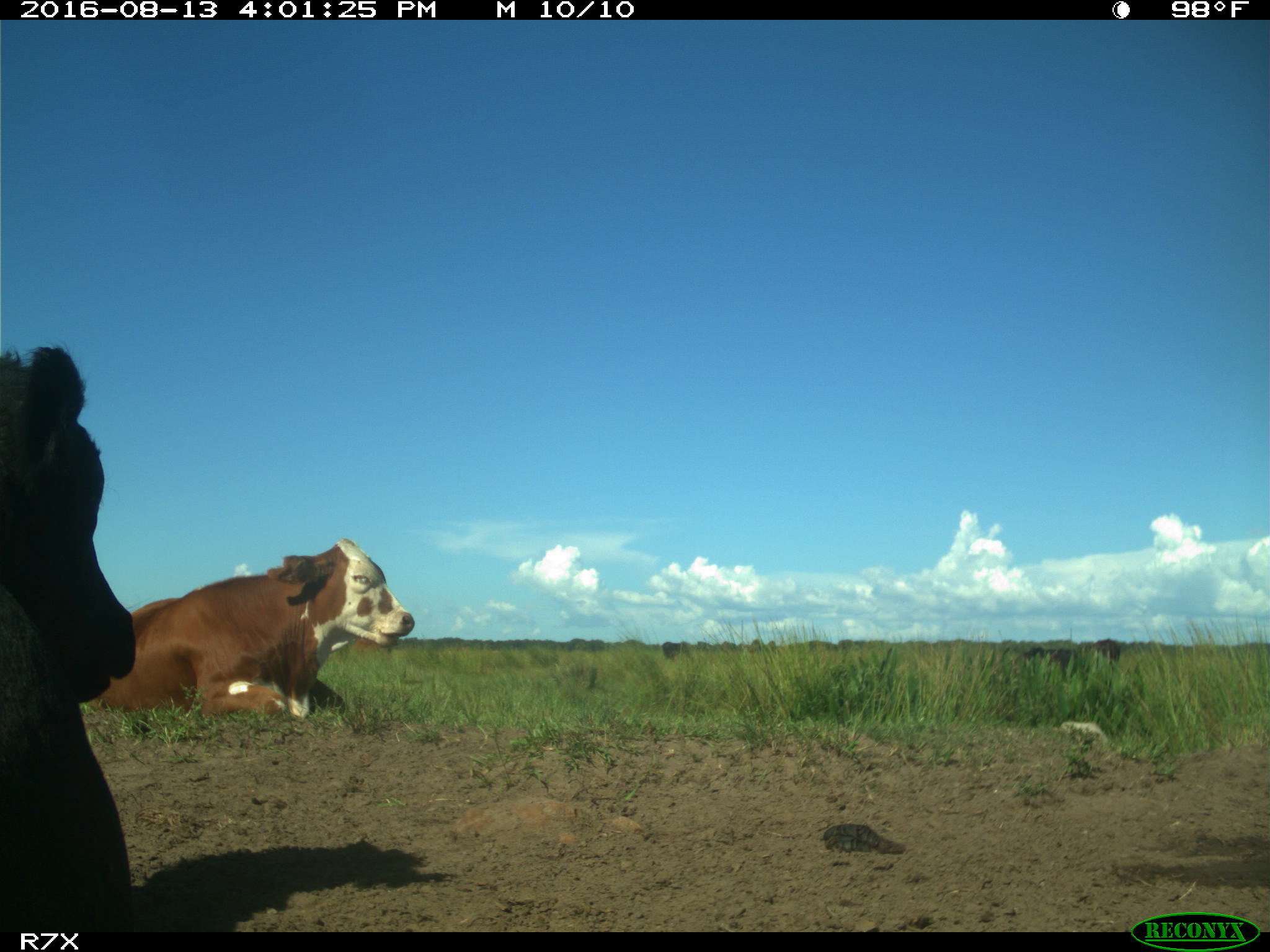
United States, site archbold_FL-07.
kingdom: Animalia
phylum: Chordata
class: Mammalia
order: Artiodactyla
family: Bovidae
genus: Bos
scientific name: Bos taurus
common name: domestic cow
Bos taurus (domestic cow).